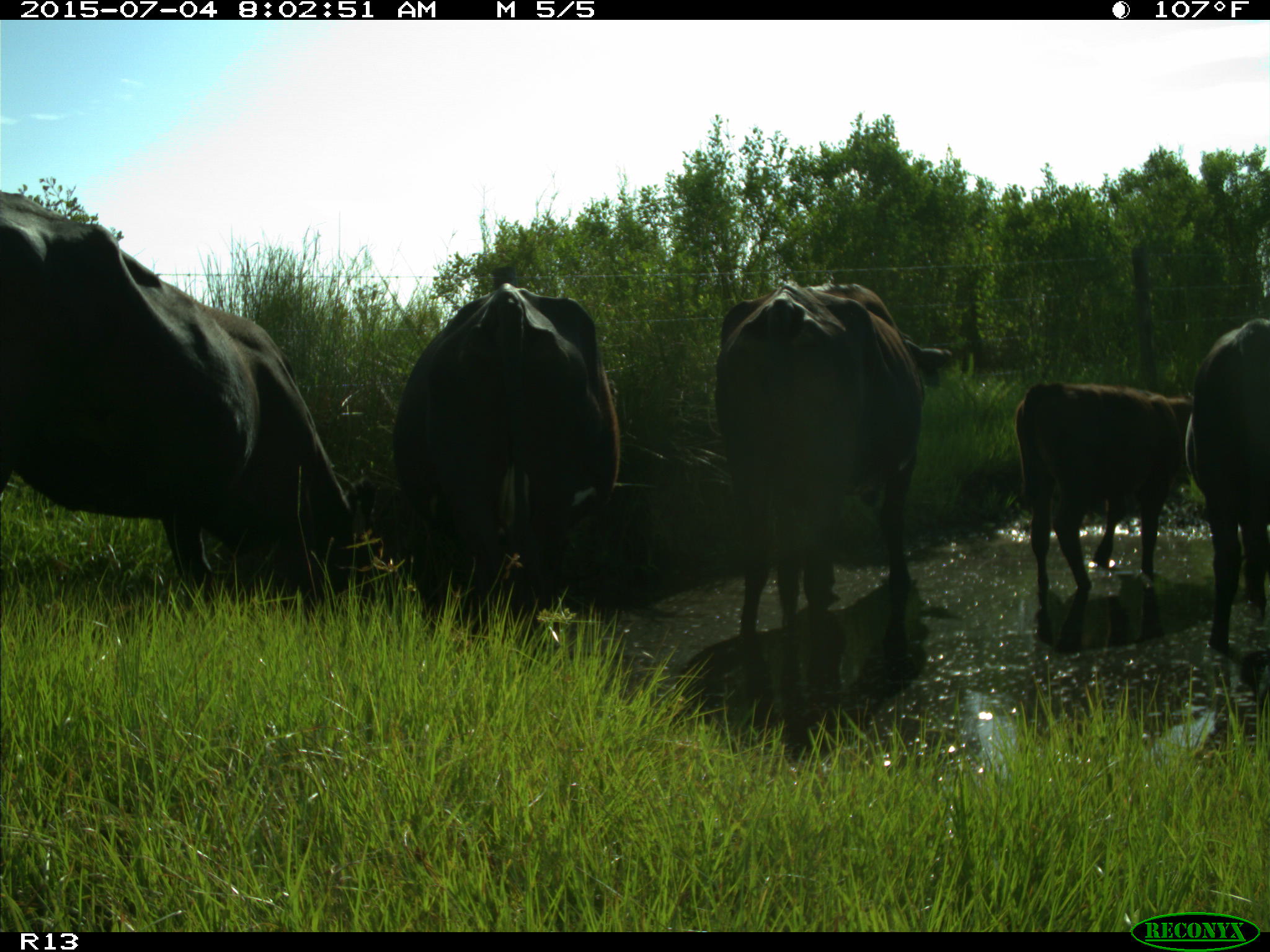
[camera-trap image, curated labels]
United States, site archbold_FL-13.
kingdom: Animalia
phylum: Chordata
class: Mammalia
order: Artiodactyla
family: Bovidae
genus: Bos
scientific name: Bos taurus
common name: domestic cow